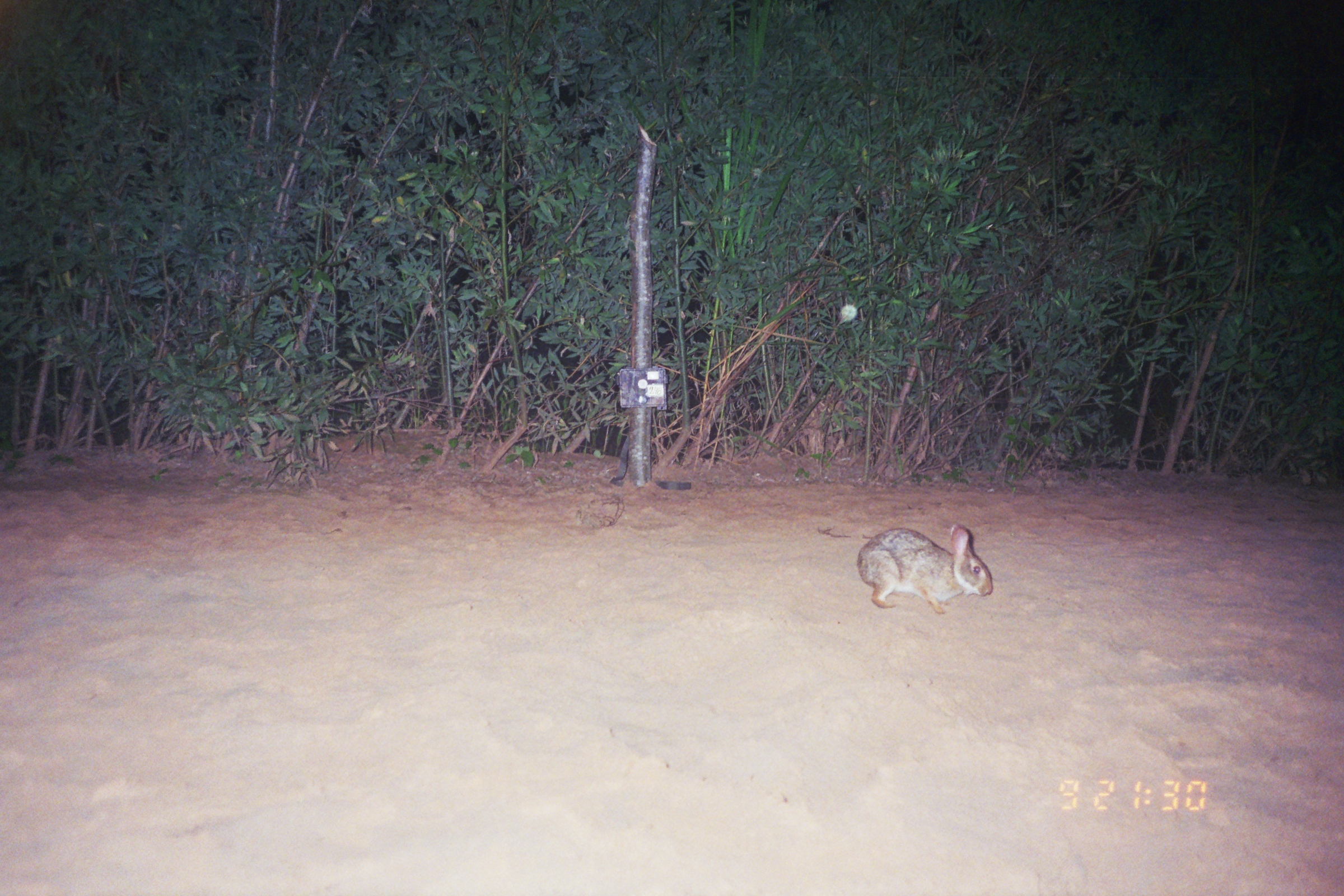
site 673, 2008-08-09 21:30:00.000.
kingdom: Animalia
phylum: Chordata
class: Mammalia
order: Lagomorpha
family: Leporidae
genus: Sylvilagus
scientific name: Sylvilagus brasiliensis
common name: tapeti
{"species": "Sylvilagus brasiliensis (tapeti)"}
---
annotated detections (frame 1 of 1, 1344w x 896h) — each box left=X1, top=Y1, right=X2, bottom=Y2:
sylvilagus brasiliensis: left=856, top=524, right=993, bottom=614